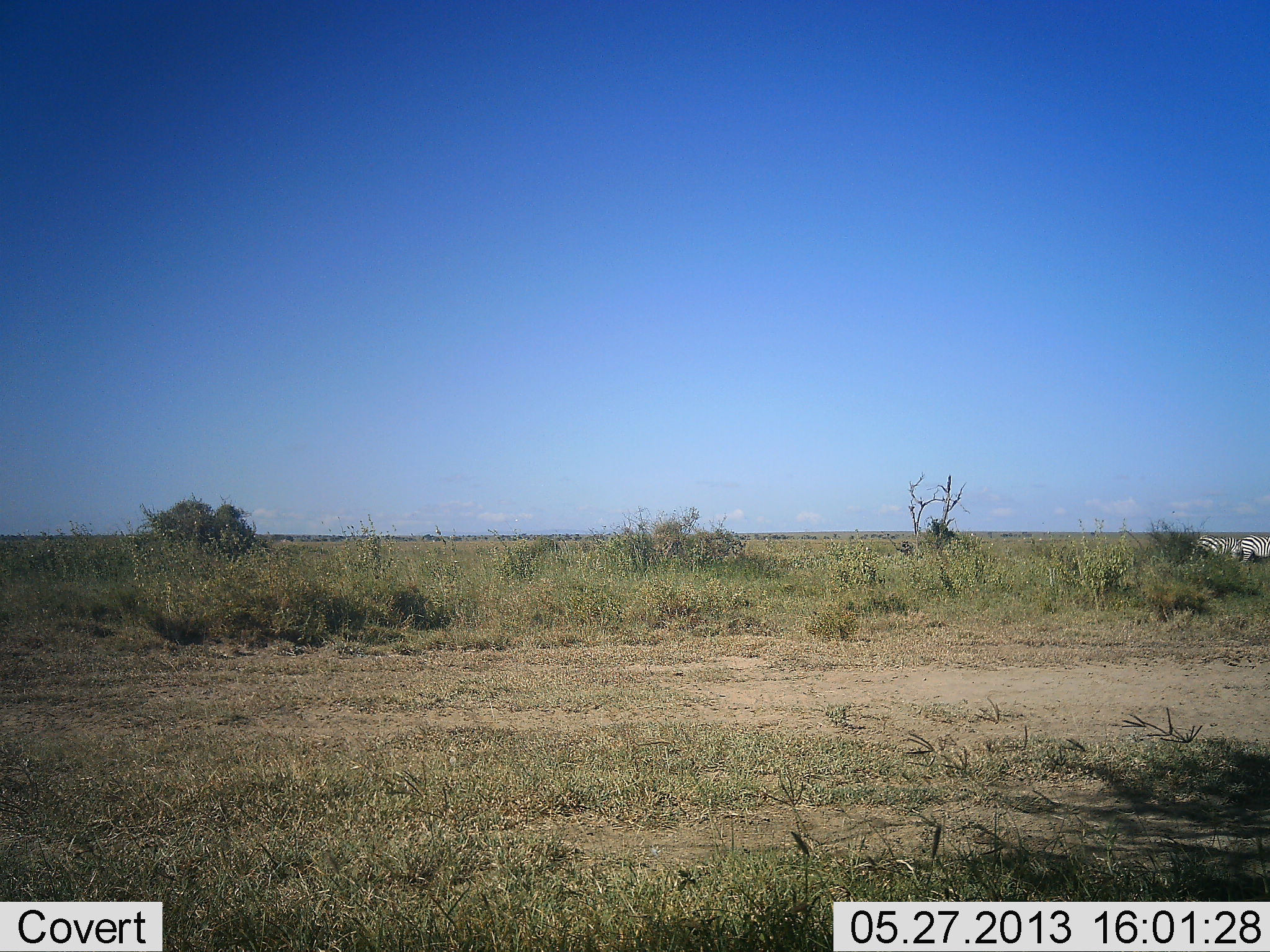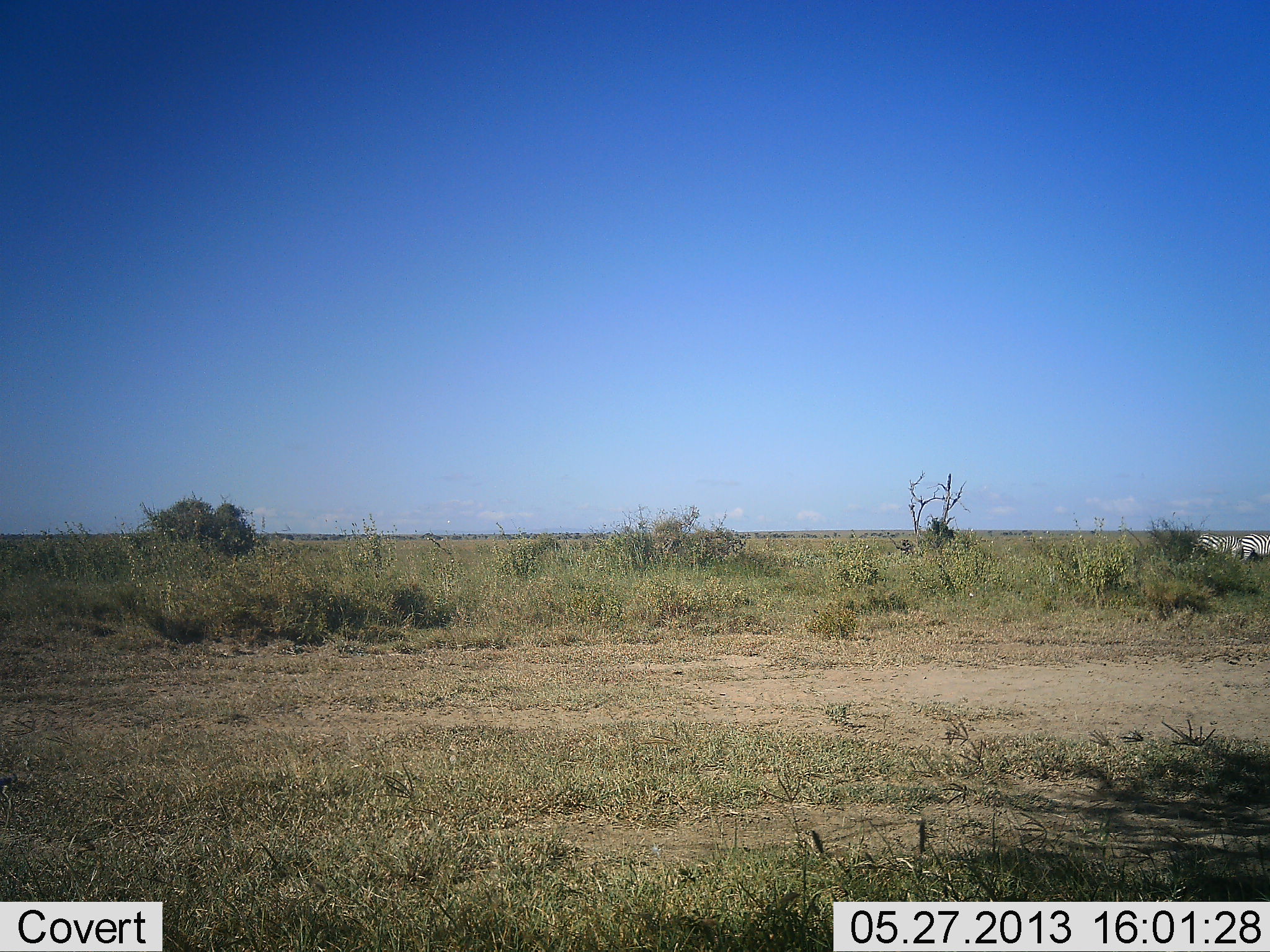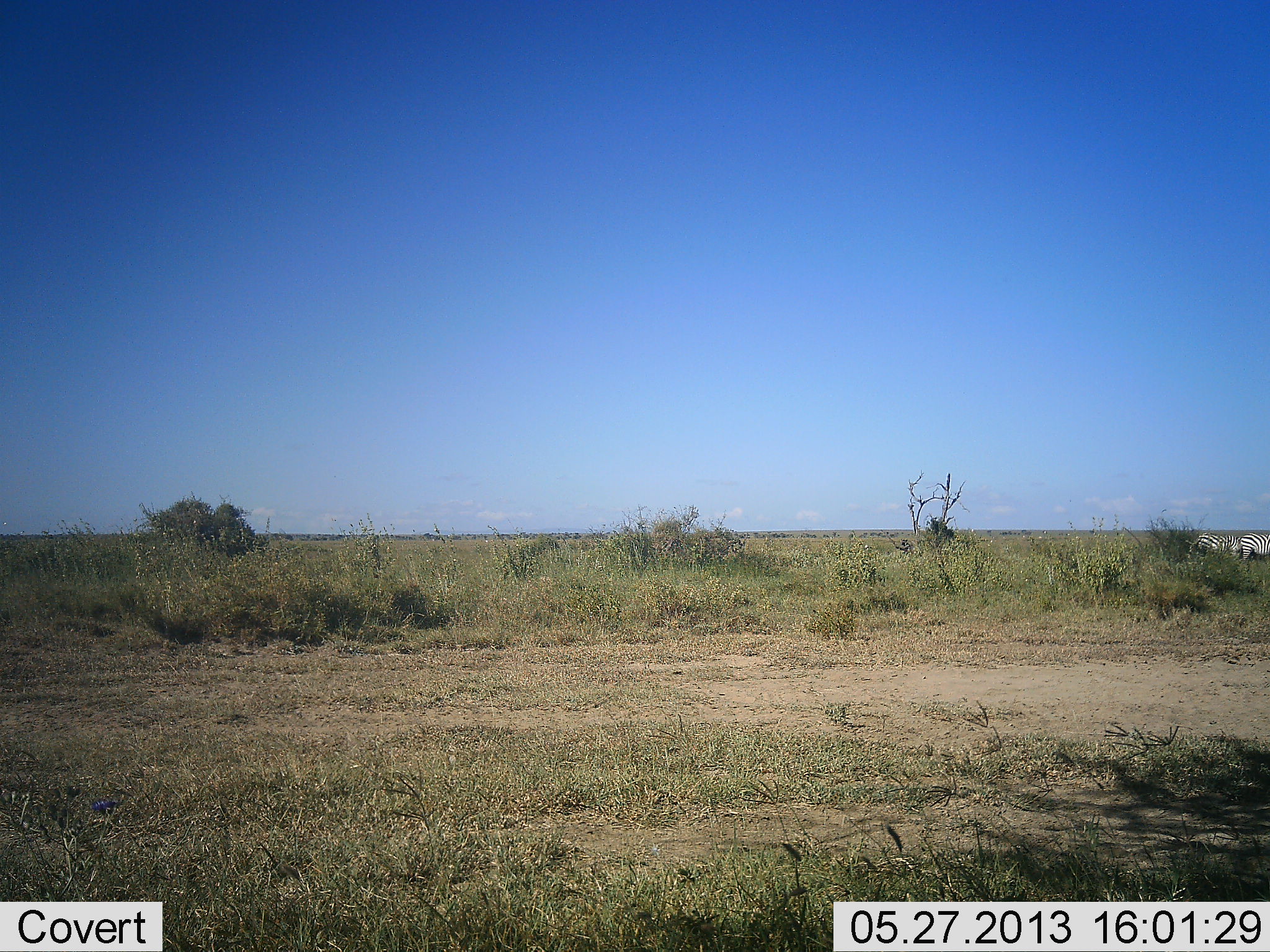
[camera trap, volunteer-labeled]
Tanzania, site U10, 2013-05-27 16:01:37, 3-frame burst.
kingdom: Animalia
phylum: Chordata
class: Mammalia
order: Perissodactyla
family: Equidae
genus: Equus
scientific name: Equus quagga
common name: plains zebra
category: zebra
Zebra (plains zebra) (Equus quagga), count 2. Behavior (volunteer vote fractions): standing 70%, resting 0%, moving 0%, interacting 0%. Young present (vote fraction): 0%. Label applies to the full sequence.